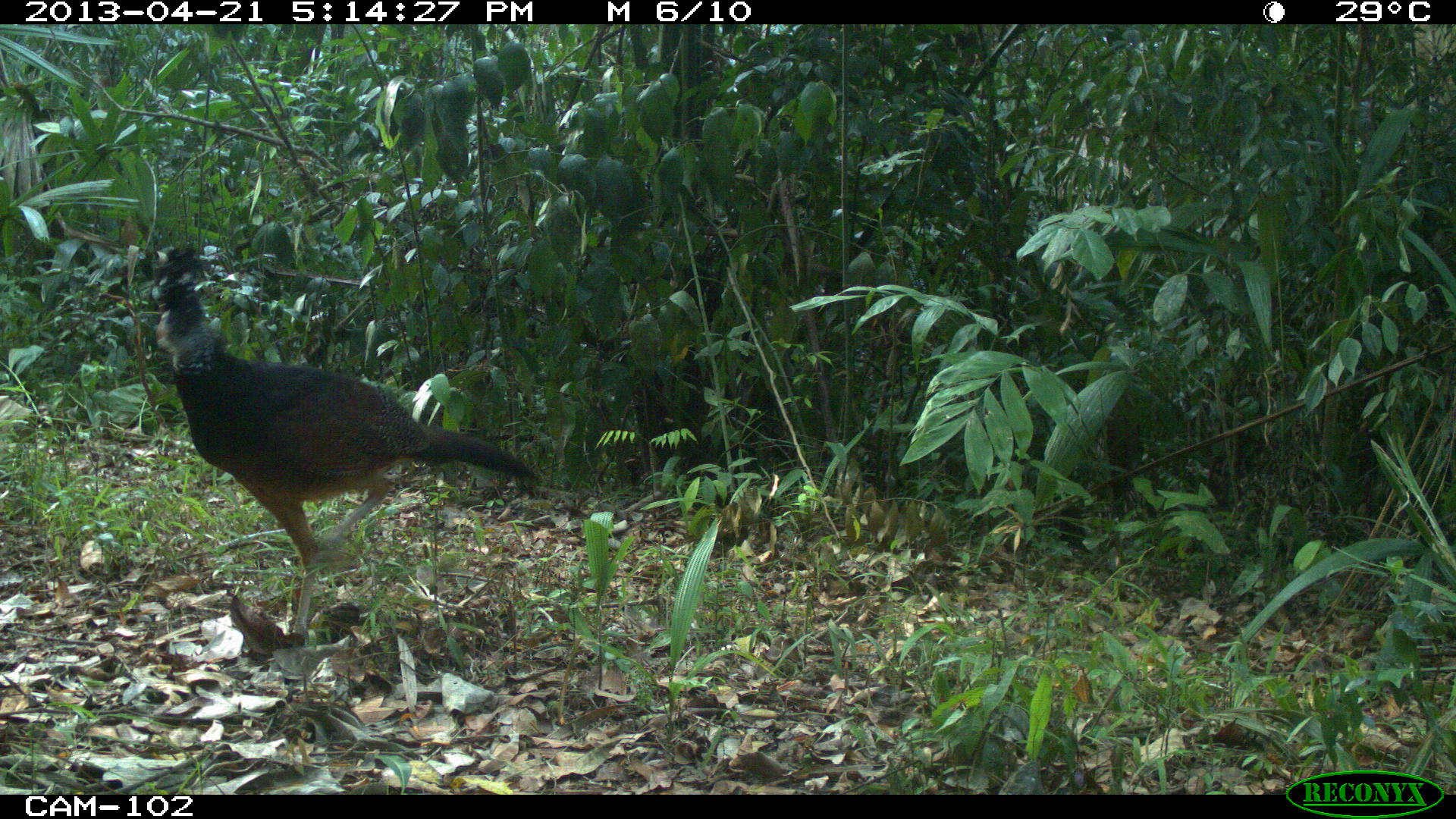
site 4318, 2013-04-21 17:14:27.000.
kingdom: Animalia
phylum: Chordata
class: Aves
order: Galliformes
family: Cracidae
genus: Crax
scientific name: Crax rubra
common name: great curassow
Crax rubra (great curassow), count 2.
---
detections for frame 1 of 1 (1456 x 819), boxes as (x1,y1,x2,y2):
crax rubra: (151,243,531,636)